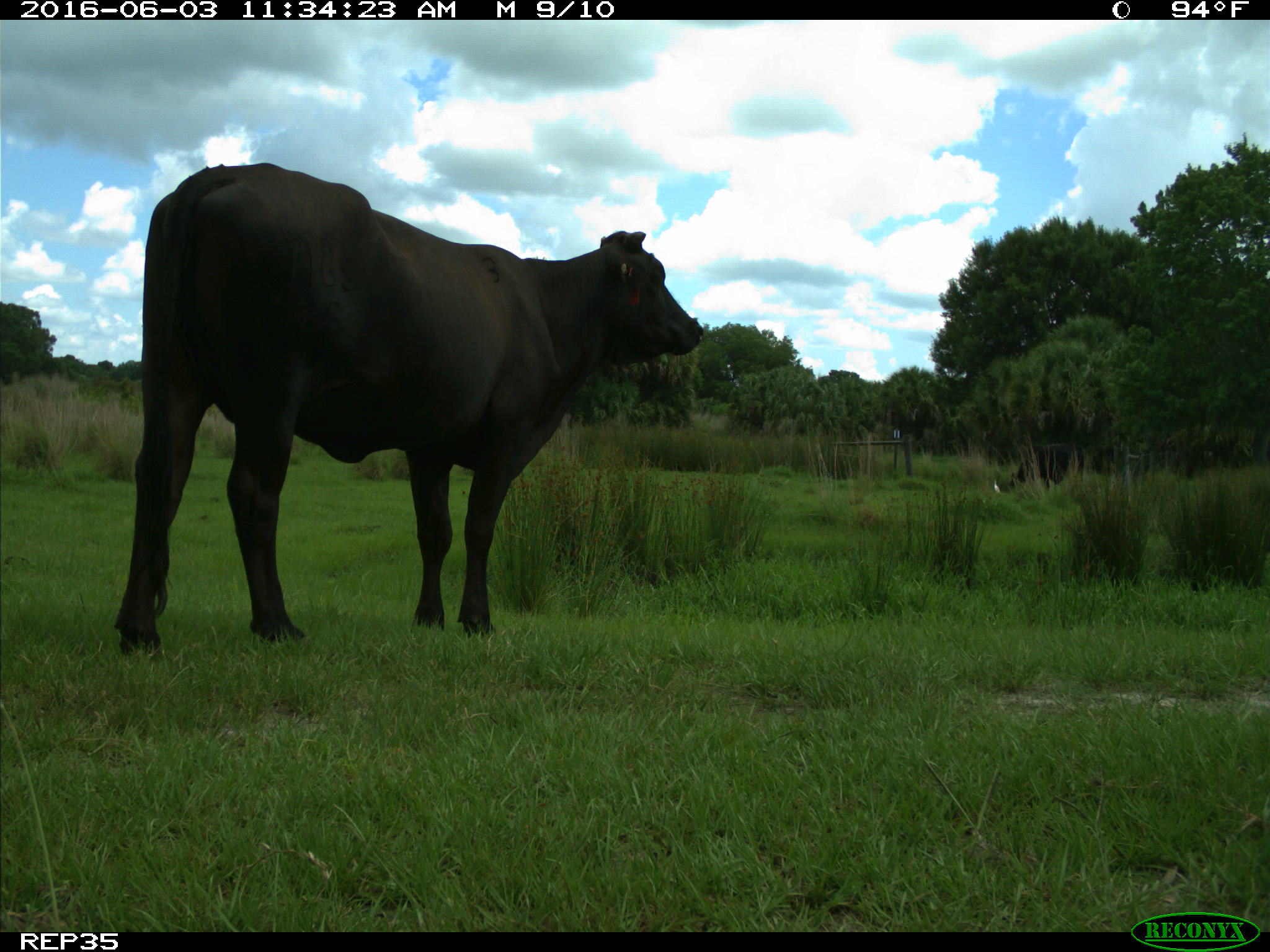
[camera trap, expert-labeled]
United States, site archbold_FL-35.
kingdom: Animalia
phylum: Chordata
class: Mammalia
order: Artiodactyla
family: Bovidae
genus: Bos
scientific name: Bos taurus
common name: domestic cow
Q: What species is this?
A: Bos taurus (domestic cow).